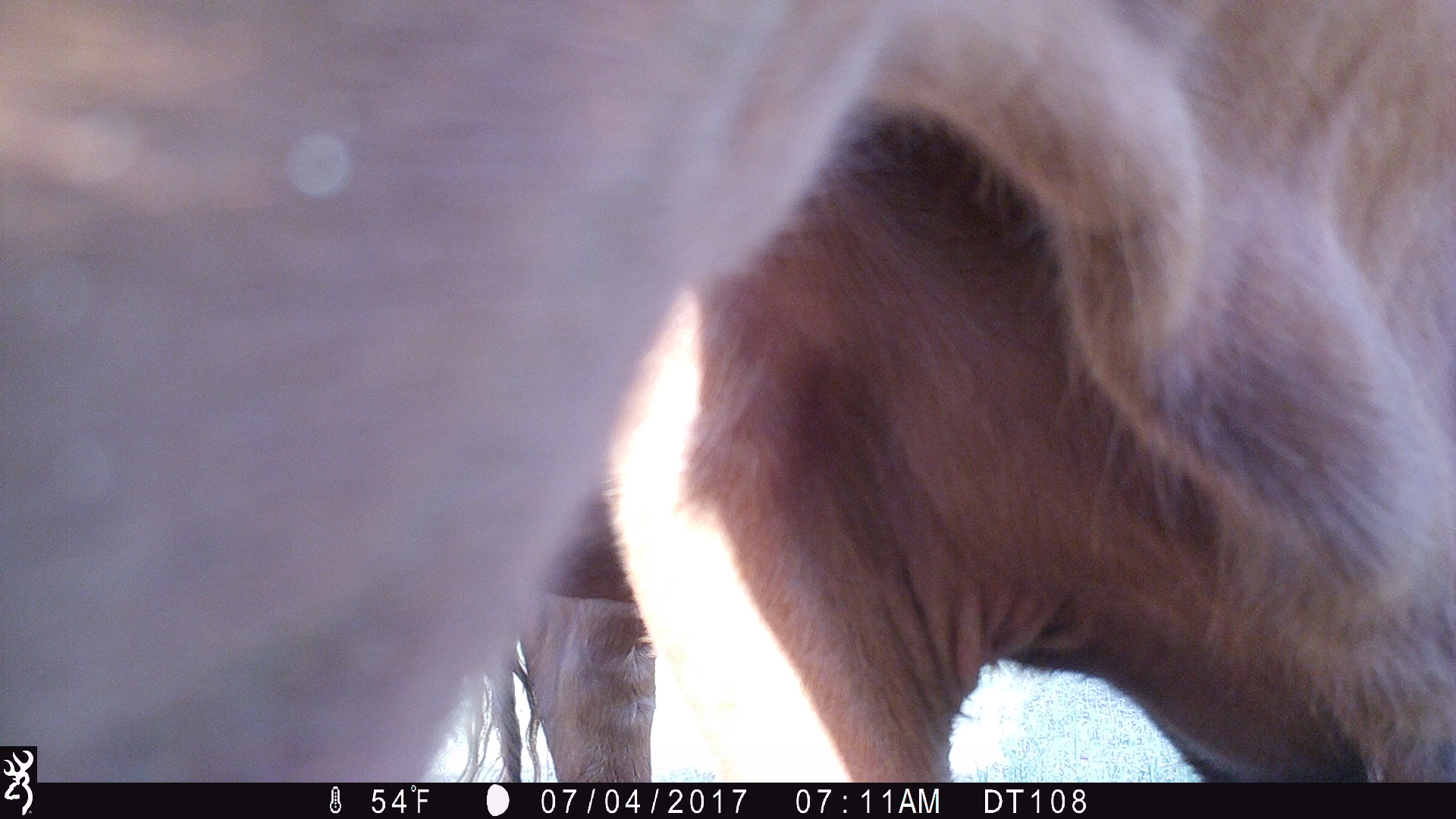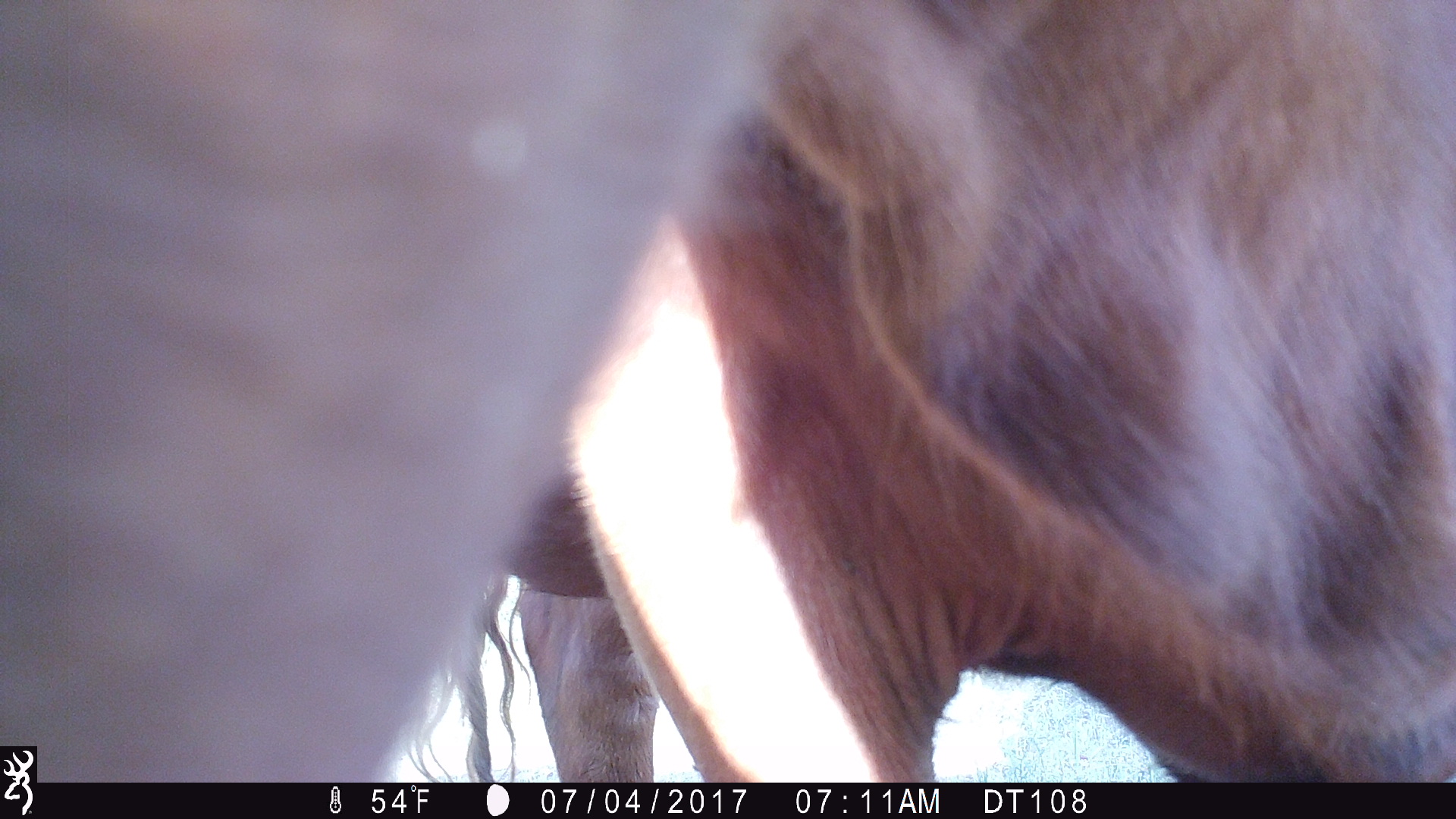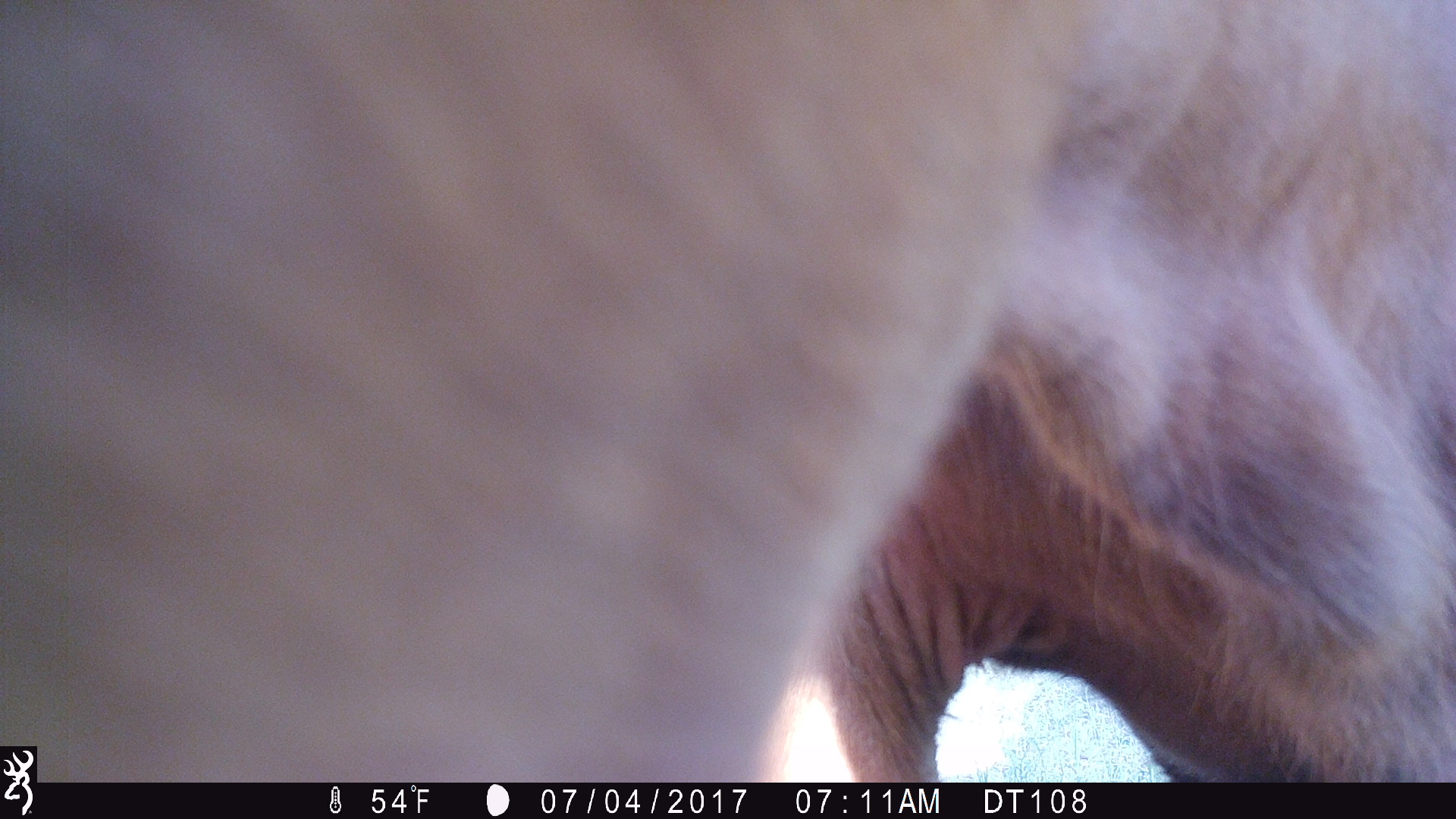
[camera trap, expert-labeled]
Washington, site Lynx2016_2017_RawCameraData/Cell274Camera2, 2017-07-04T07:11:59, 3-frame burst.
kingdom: Animalia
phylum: Chordata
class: Mammalia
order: Artiodactyla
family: Bovidae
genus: Bos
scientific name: Bos taurus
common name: domestic cattle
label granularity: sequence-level